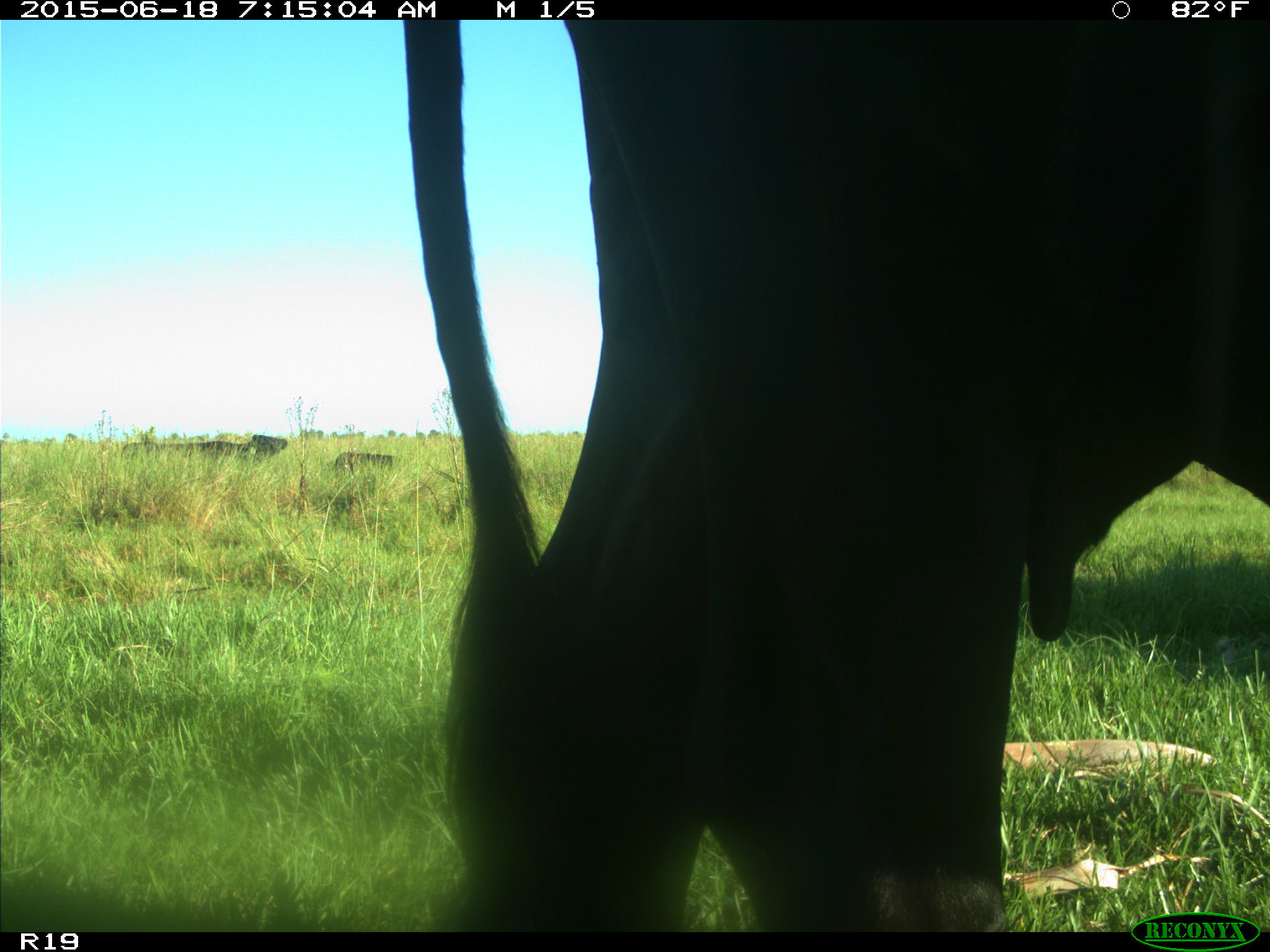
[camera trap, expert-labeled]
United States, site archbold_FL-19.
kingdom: Animalia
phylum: Chordata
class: Mammalia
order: Artiodactyla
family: Bovidae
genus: Bos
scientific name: Bos taurus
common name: domestic cow